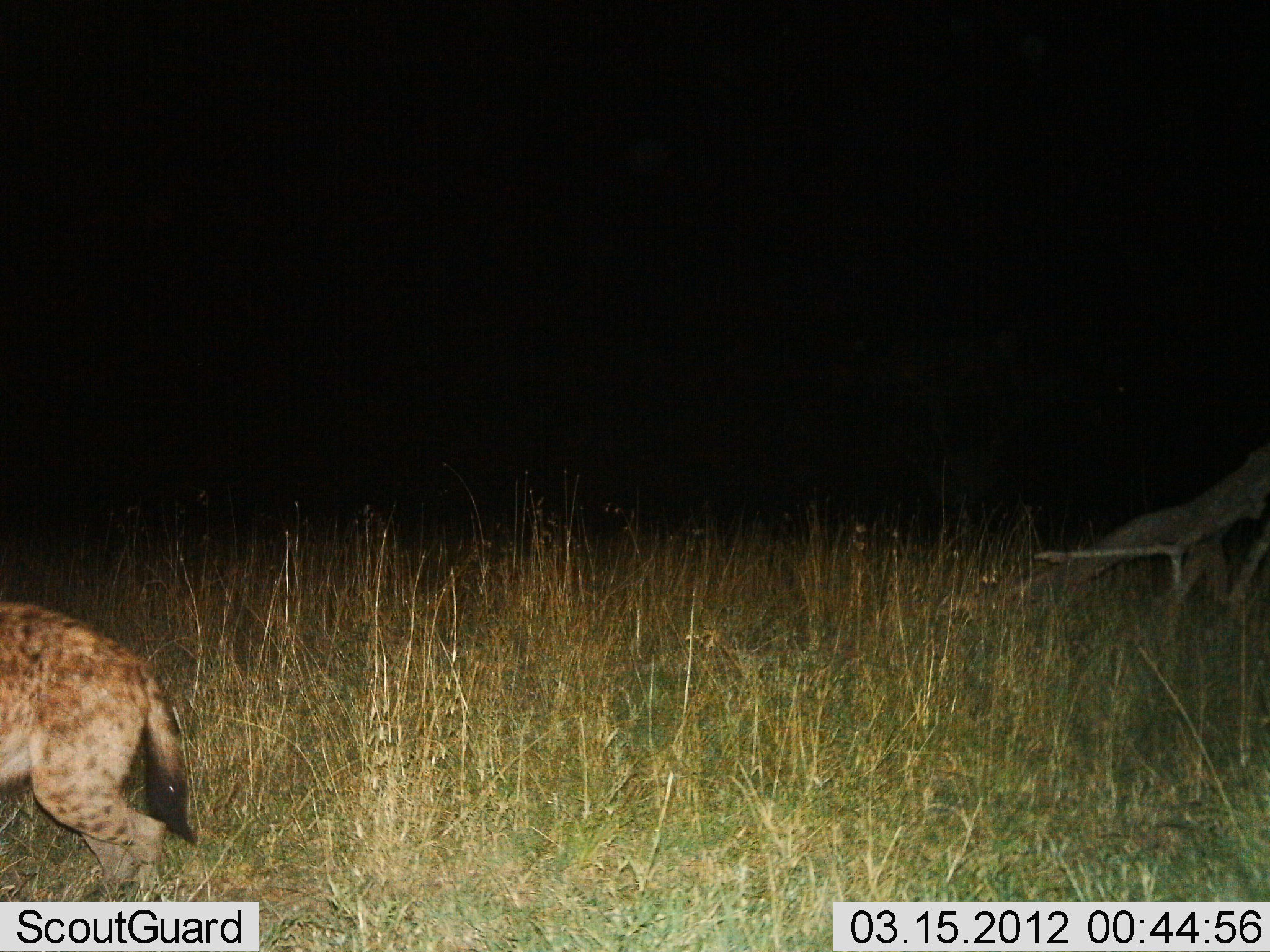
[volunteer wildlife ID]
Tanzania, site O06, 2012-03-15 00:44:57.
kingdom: Animalia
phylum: Chordata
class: Mammalia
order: Carnivora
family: Hyaenidae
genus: Crocuta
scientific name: Crocuta crocuta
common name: spotted hyena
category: hyenaspotted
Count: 1.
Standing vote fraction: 19%.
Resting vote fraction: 0%.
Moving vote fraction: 81%.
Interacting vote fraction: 0%.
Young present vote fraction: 0%.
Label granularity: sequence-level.